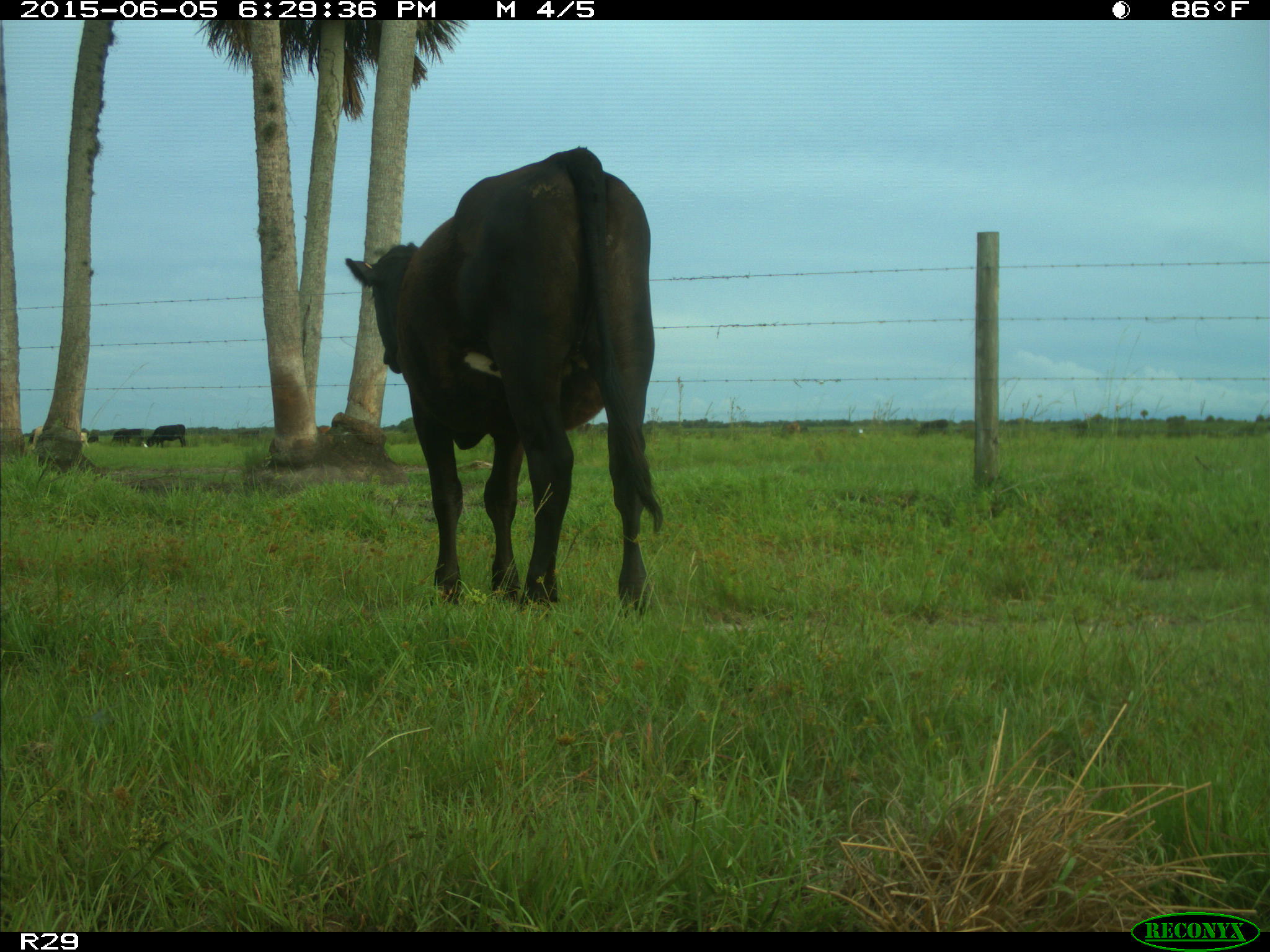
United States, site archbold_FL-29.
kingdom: Animalia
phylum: Chordata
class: Mammalia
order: Artiodactyla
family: Bovidae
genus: Bos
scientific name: Bos taurus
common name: domestic cow